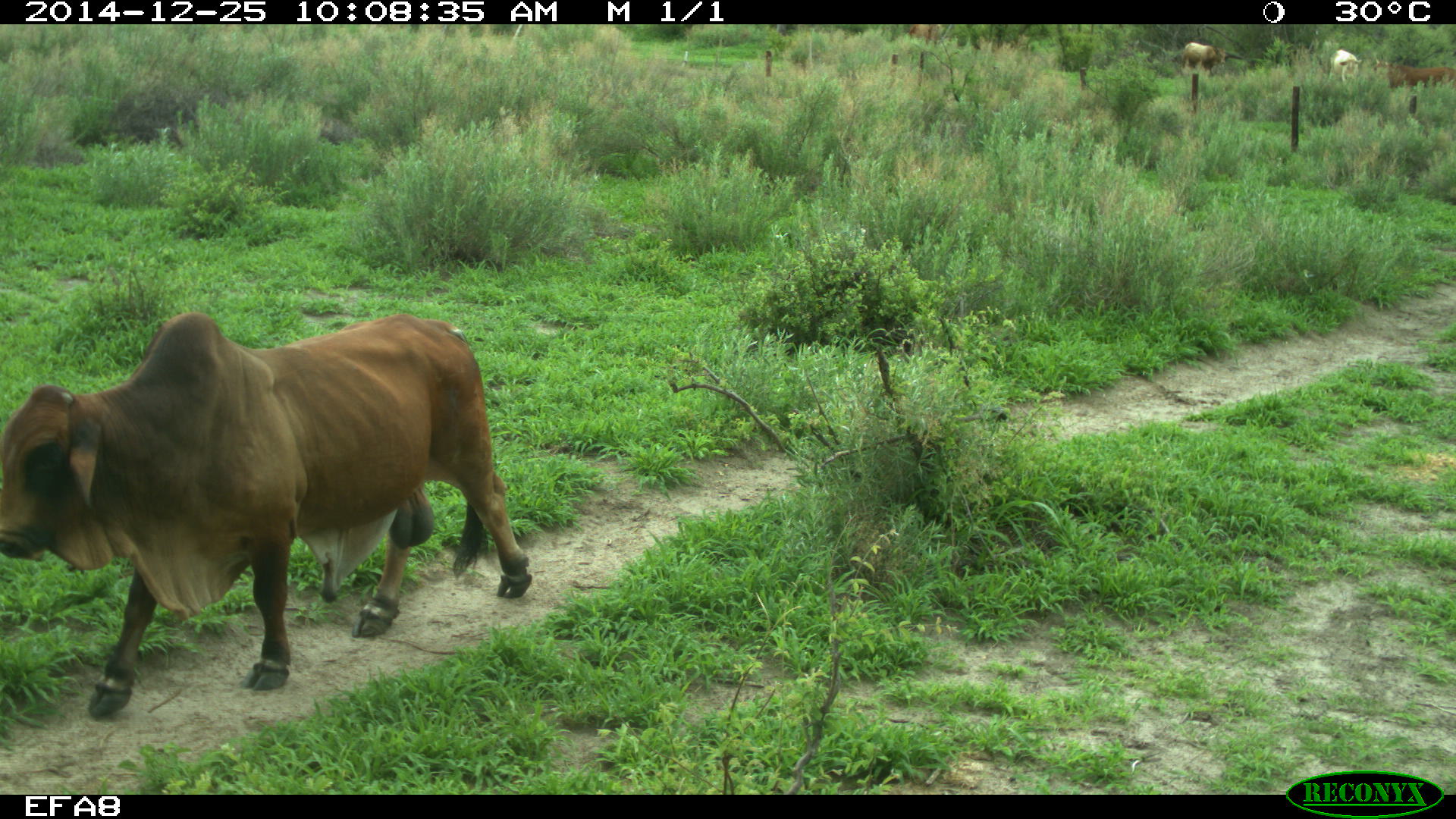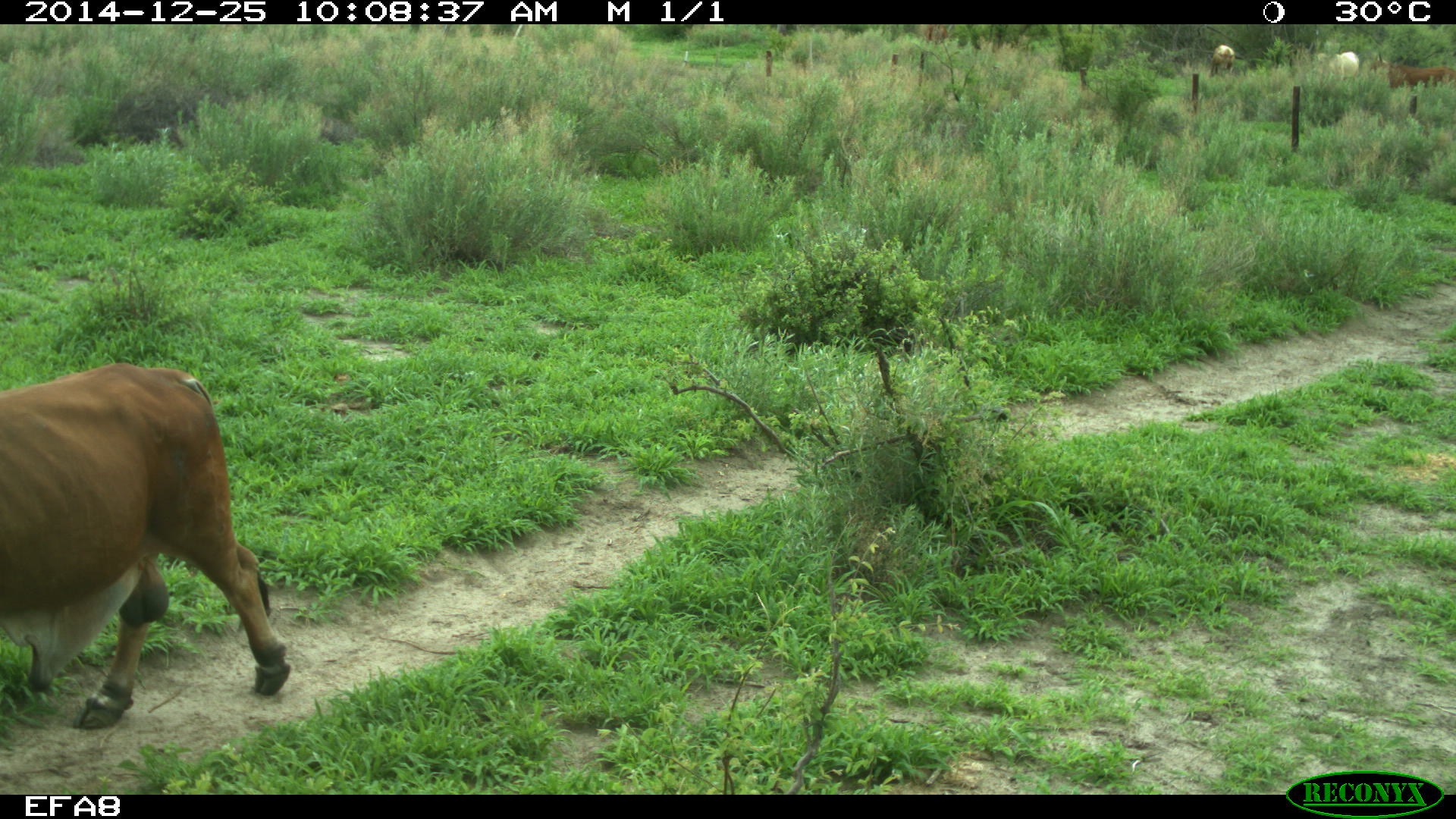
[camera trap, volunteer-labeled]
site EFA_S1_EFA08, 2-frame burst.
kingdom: Animalia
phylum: Chordata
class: Mammalia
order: Artiodactyla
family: Bovidae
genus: Bos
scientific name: Bos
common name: cattle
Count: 1.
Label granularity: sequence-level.